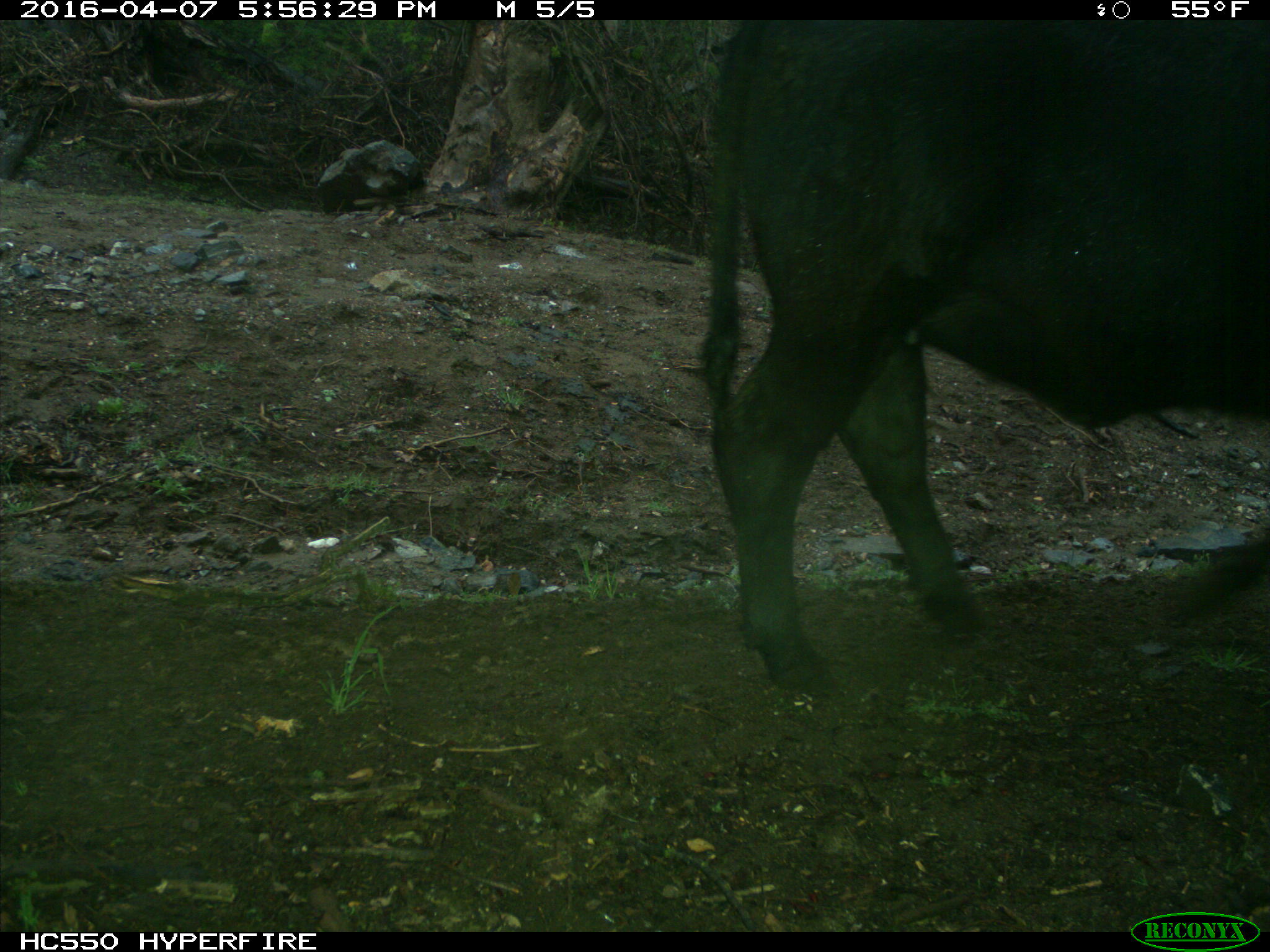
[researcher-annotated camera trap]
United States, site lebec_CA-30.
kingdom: Animalia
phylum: Chordata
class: Mammalia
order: Artiodactyla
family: Bovidae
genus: Bos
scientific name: Bos taurus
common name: domestic cow